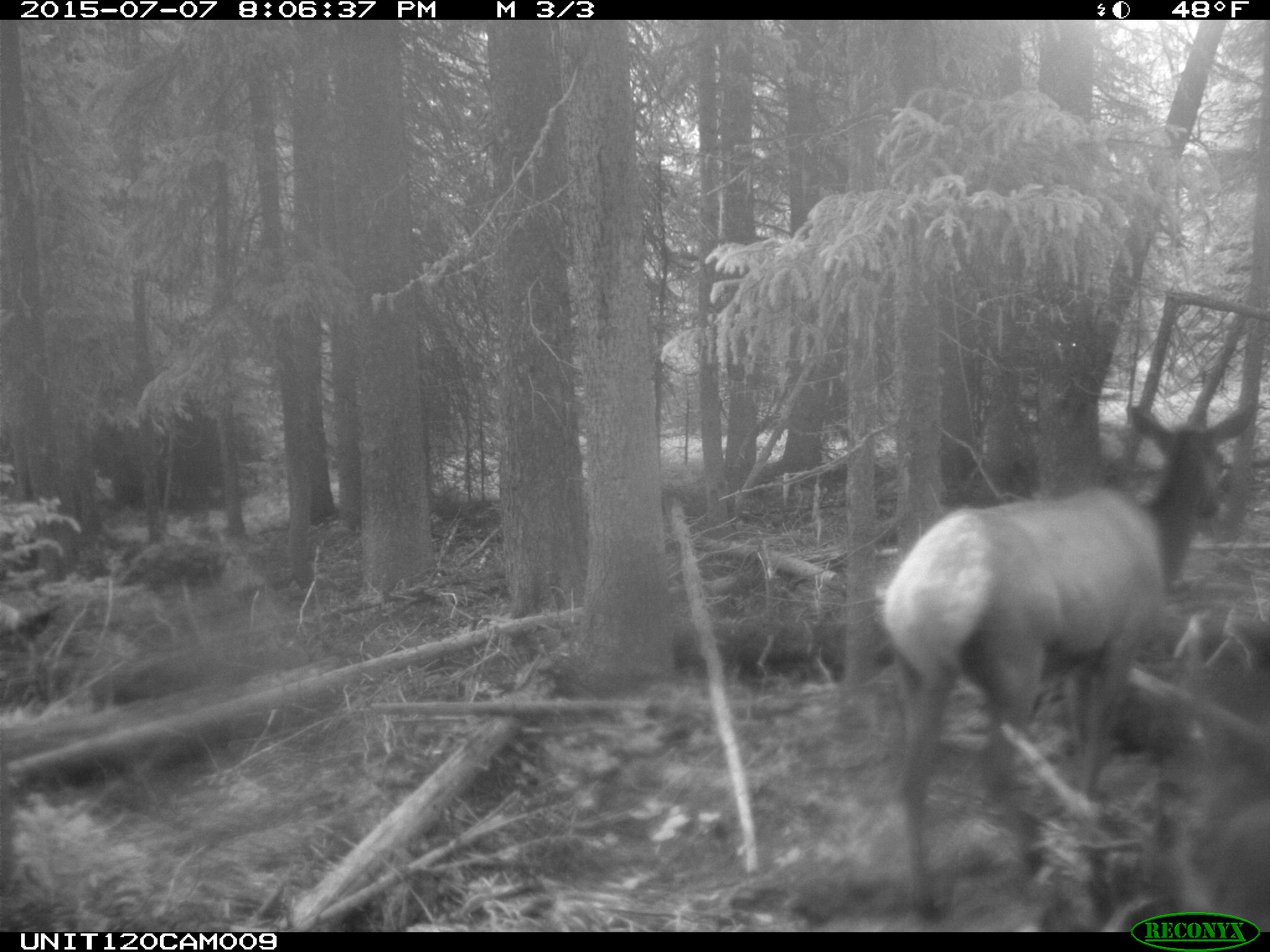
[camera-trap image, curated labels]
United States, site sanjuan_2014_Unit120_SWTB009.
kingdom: Animalia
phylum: Chordata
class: Mammalia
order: Artiodactyla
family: Cervidae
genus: Cervus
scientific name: Cervus elaphus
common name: red deer